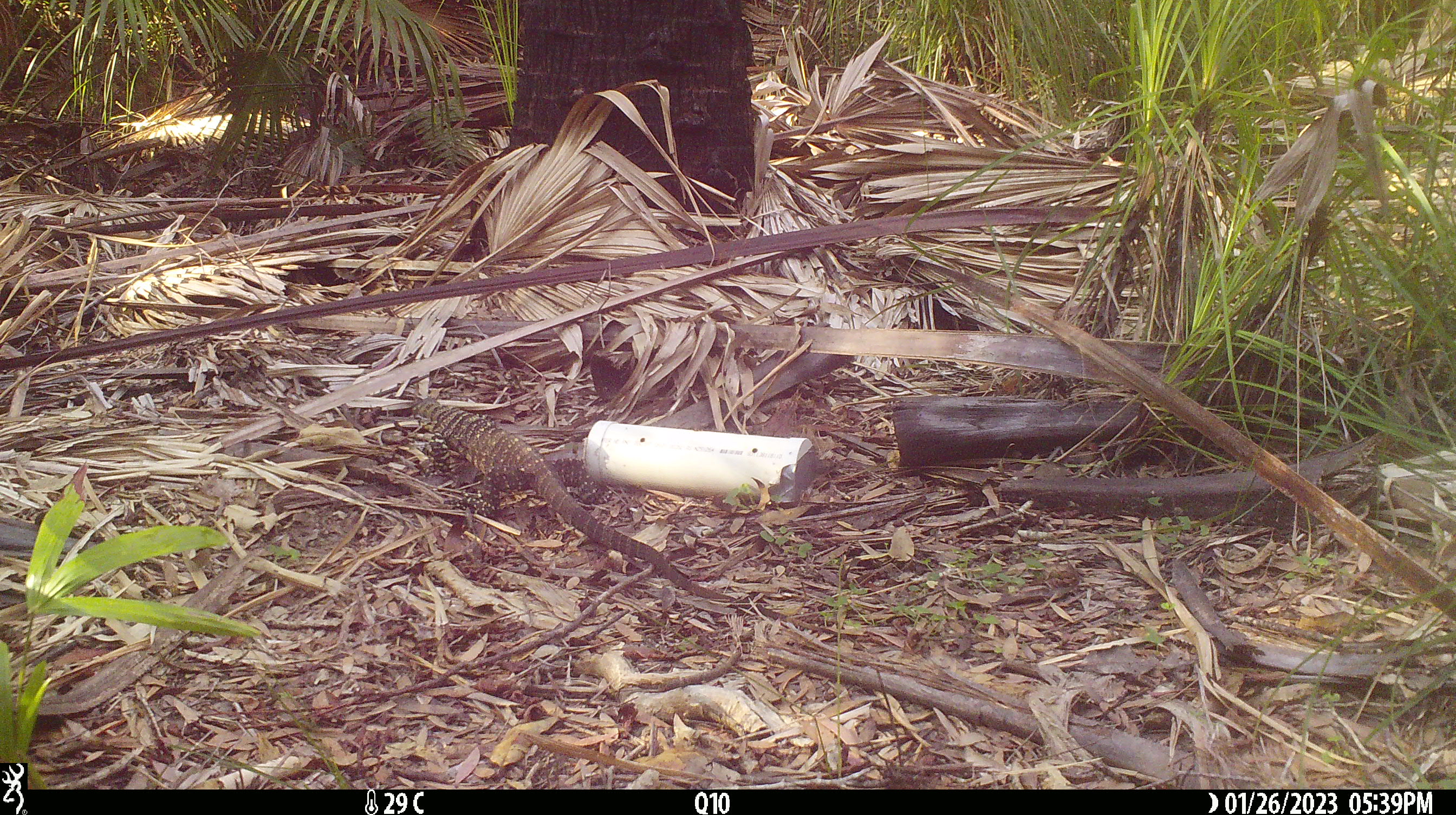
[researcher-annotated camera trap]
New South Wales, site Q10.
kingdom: Animalia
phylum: Chordata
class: Reptilia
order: Squamata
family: Varanidae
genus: Varanus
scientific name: Varanus varius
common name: lace monitor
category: goanna